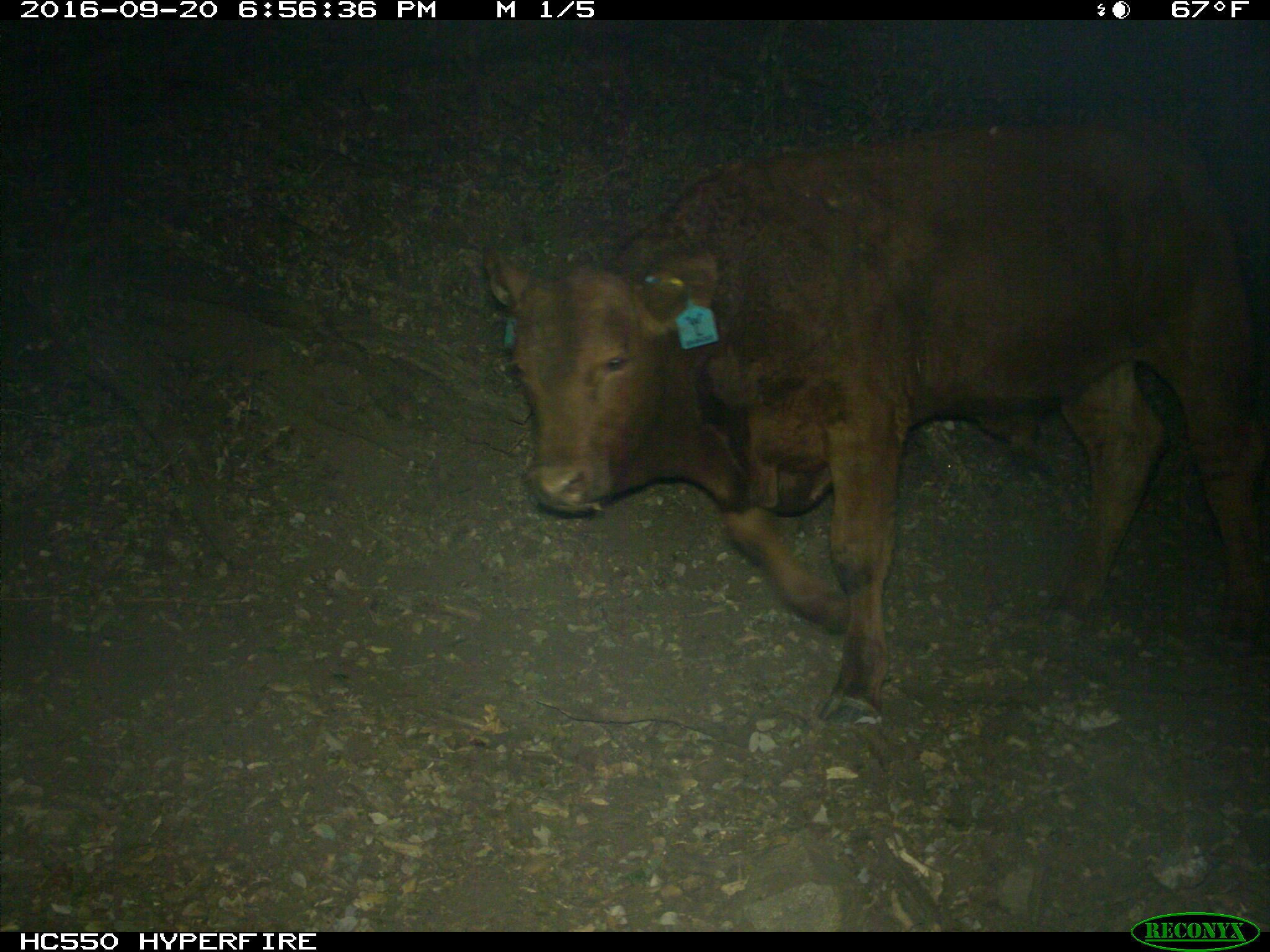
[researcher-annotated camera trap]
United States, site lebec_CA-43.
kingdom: Animalia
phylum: Chordata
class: Mammalia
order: Artiodactyla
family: Bovidae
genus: Bos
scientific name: Bos taurus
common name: domestic cow